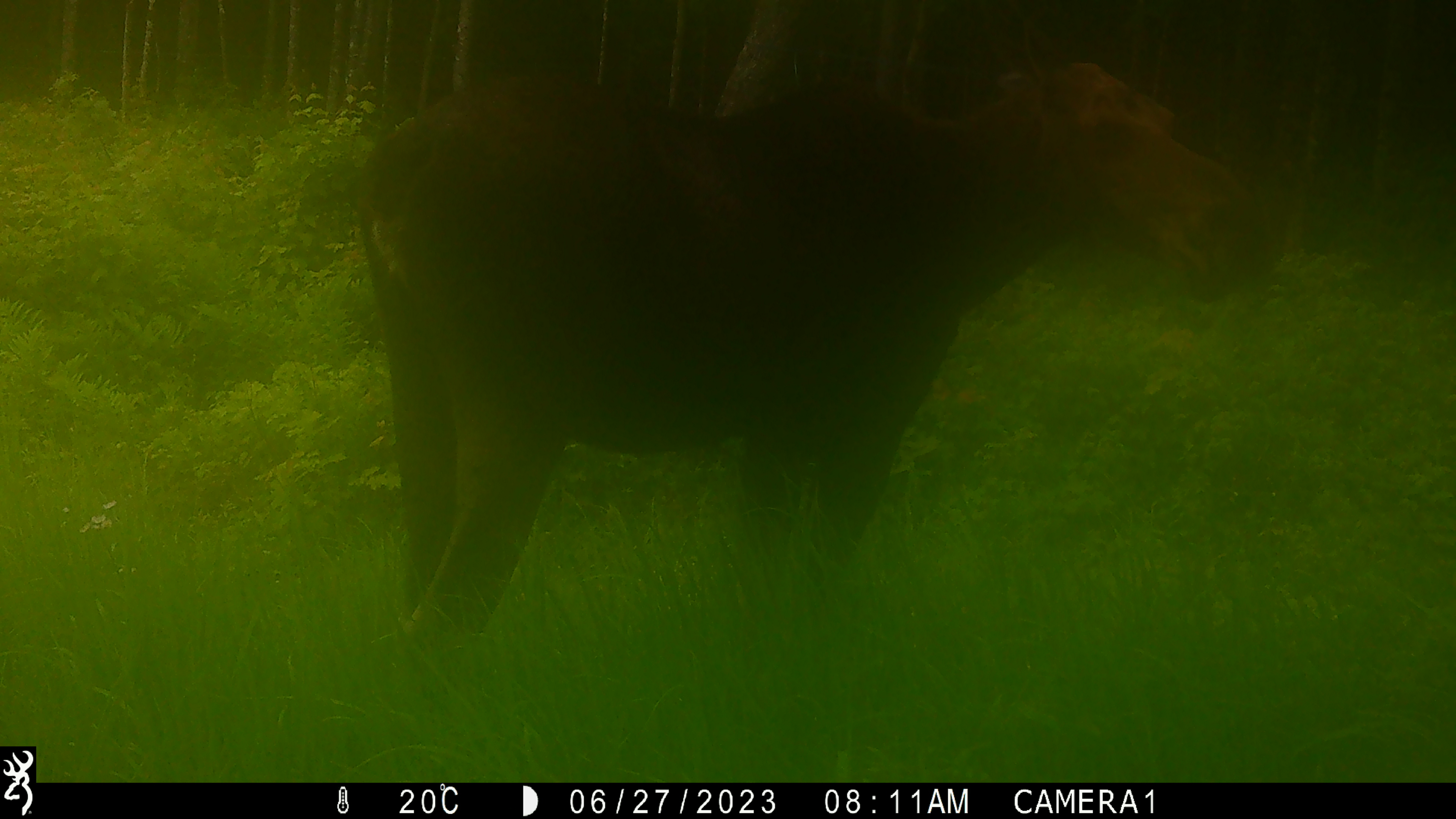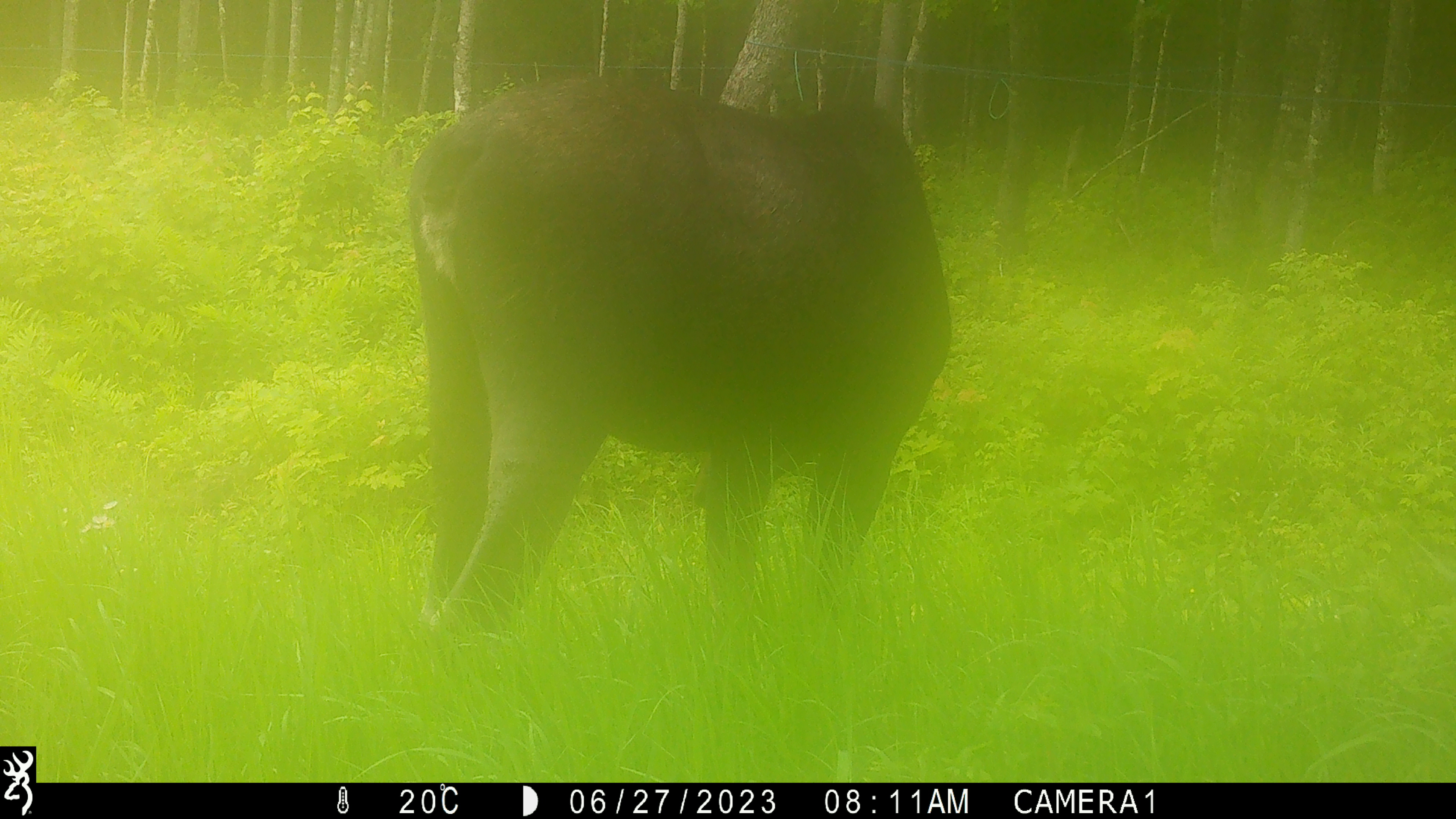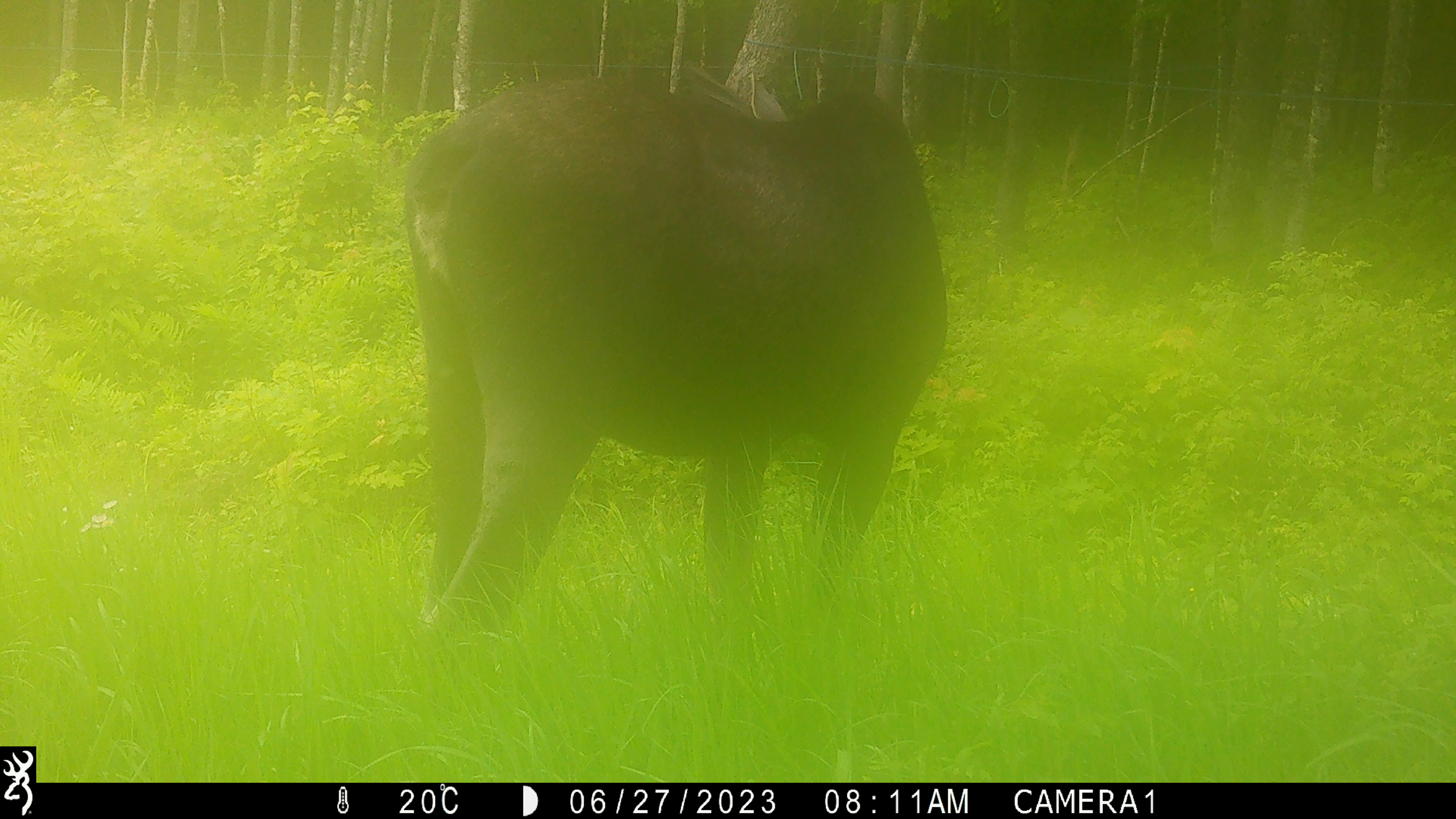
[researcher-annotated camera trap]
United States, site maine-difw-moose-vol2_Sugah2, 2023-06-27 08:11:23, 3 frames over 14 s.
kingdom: Animalia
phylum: Chordata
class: Mammalia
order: Artiodactyla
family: Cervidae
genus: Alces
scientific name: Alces alces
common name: moose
Moose (Alces alces).